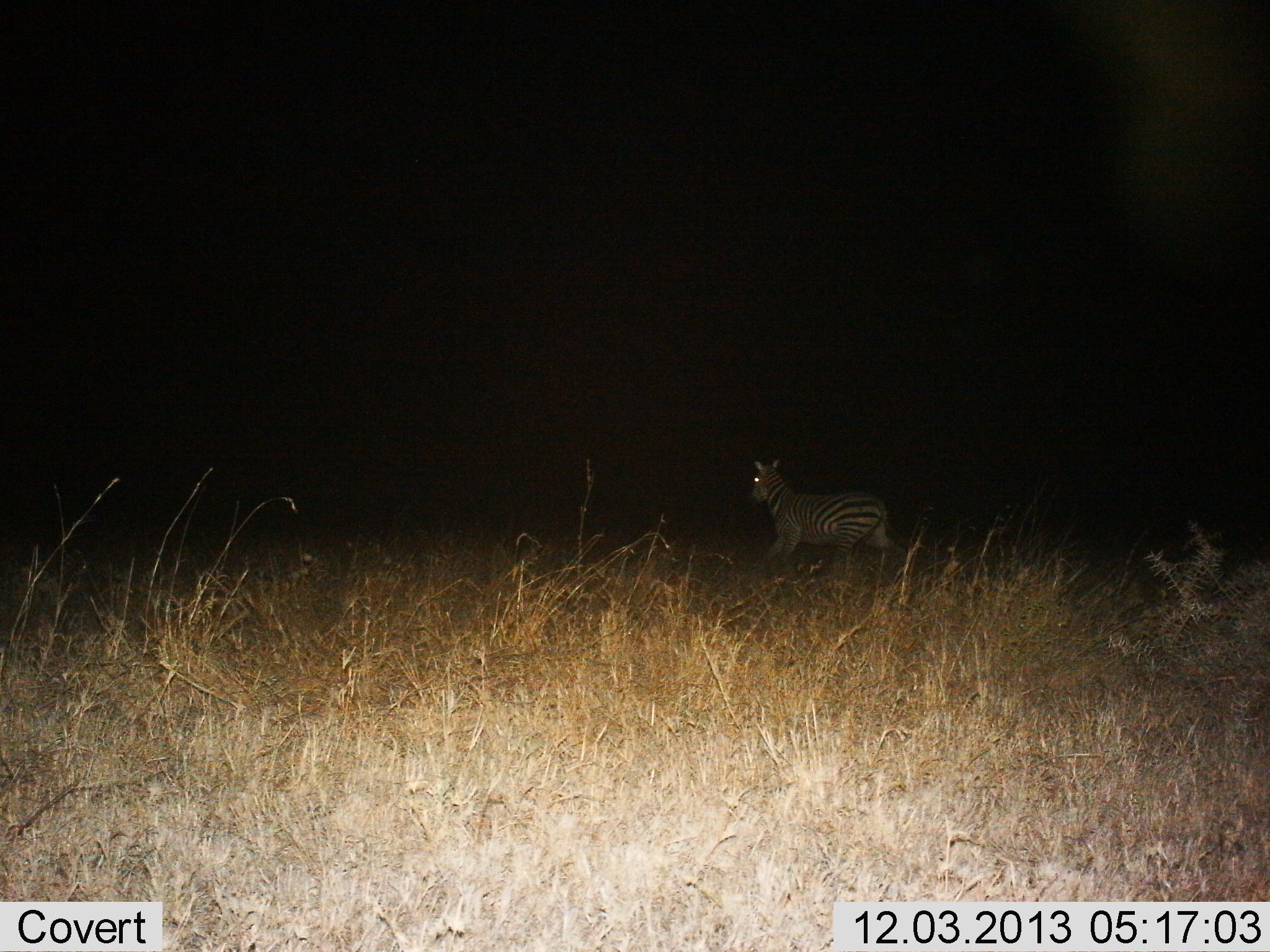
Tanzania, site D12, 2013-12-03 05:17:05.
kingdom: Animalia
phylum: Chordata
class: Mammalia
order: Perissodactyla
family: Equidae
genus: Equus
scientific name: Equus quagga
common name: plains zebra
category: zebra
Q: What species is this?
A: Zebra (plains zebra) (Equus quagga).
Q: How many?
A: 1.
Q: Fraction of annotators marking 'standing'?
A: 20%.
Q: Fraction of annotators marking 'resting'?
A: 0%.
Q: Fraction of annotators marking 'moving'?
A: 80%.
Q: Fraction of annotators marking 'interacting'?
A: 0%.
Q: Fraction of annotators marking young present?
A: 0%.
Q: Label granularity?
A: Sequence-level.